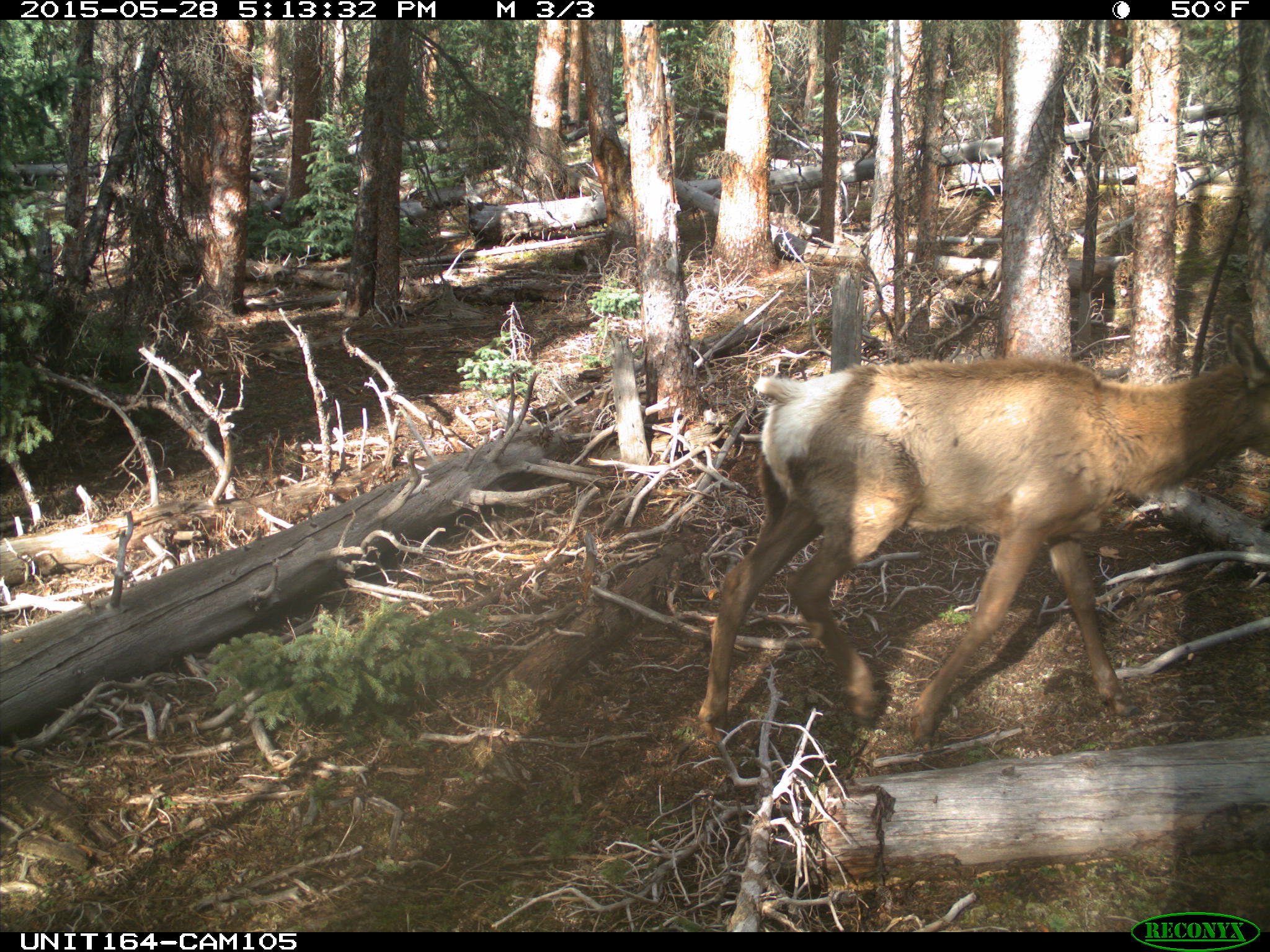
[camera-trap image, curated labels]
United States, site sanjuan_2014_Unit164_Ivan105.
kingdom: Animalia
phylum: Chordata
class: Mammalia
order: Artiodactyla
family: Cervidae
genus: Cervus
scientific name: Cervus elaphus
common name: red deer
Cervus elaphus (red deer).